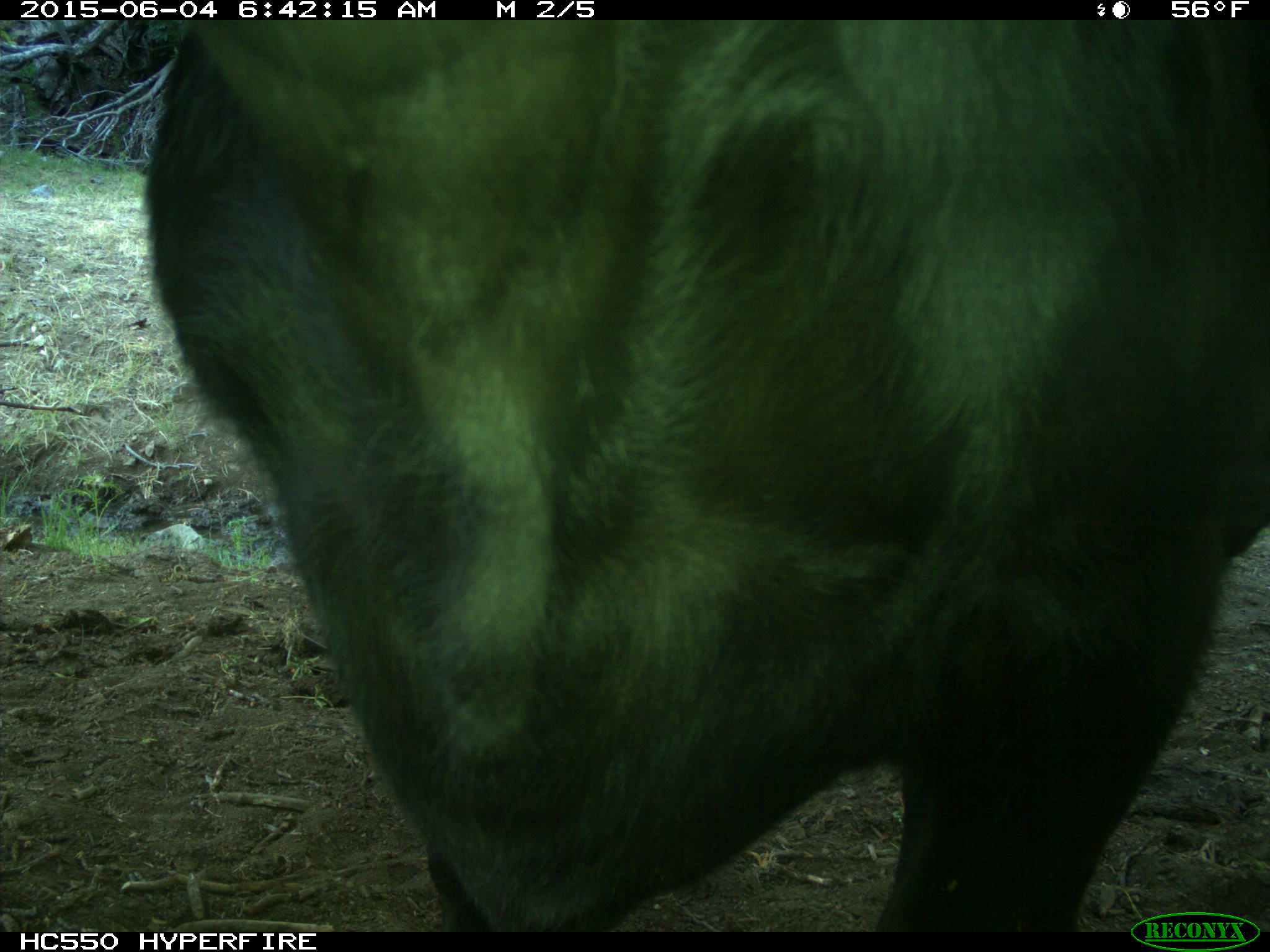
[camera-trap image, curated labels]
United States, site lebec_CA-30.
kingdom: Animalia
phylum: Chordata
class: Mammalia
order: Artiodactyla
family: Bovidae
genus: Bos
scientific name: Bos taurus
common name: domestic cow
Bos taurus (domestic cow).